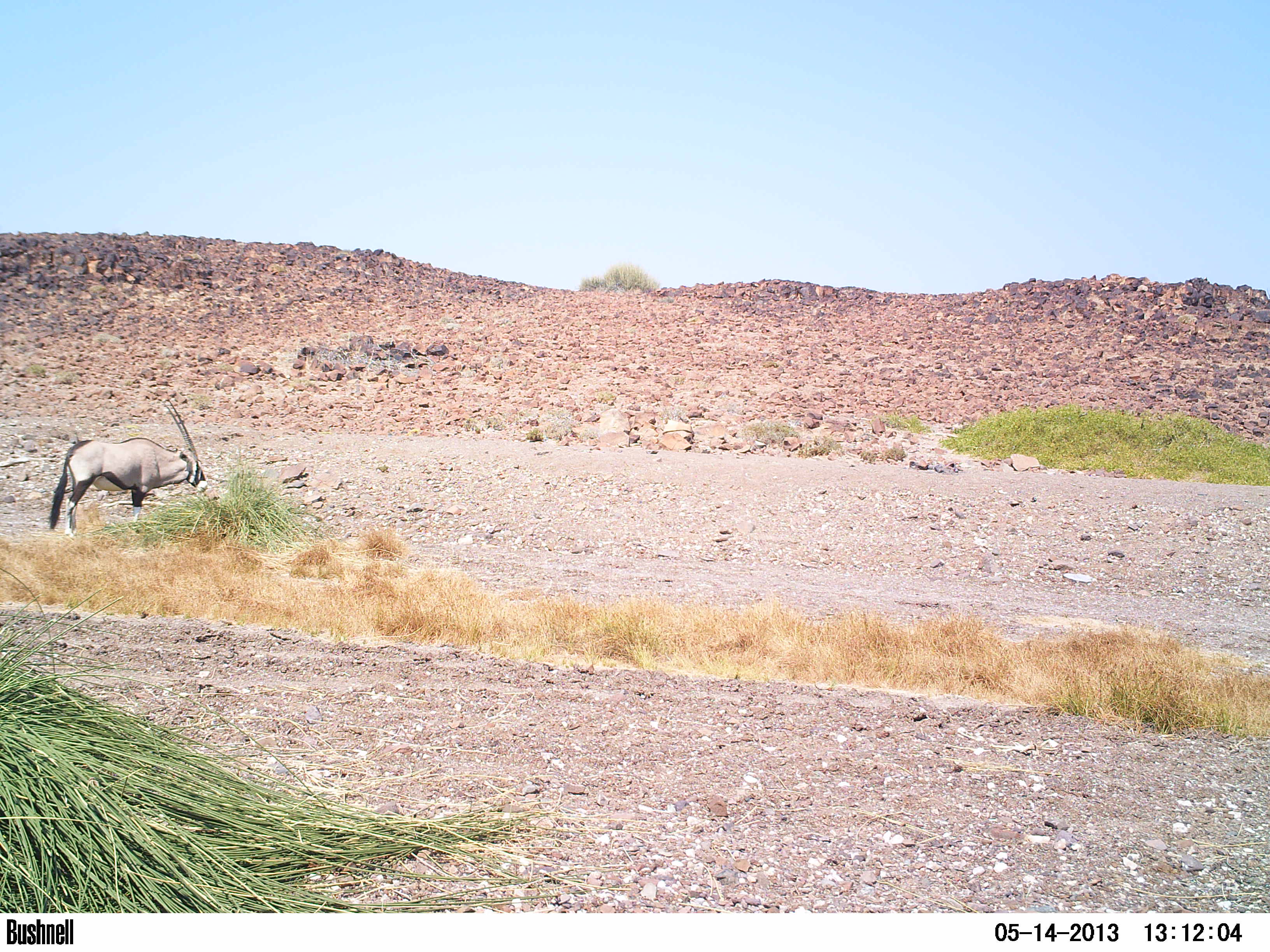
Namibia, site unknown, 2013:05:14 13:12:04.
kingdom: Animalia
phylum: Chordata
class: Mammalia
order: Artiodactyla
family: Bovidae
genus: Oryx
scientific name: Oryx gazella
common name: gemsbok